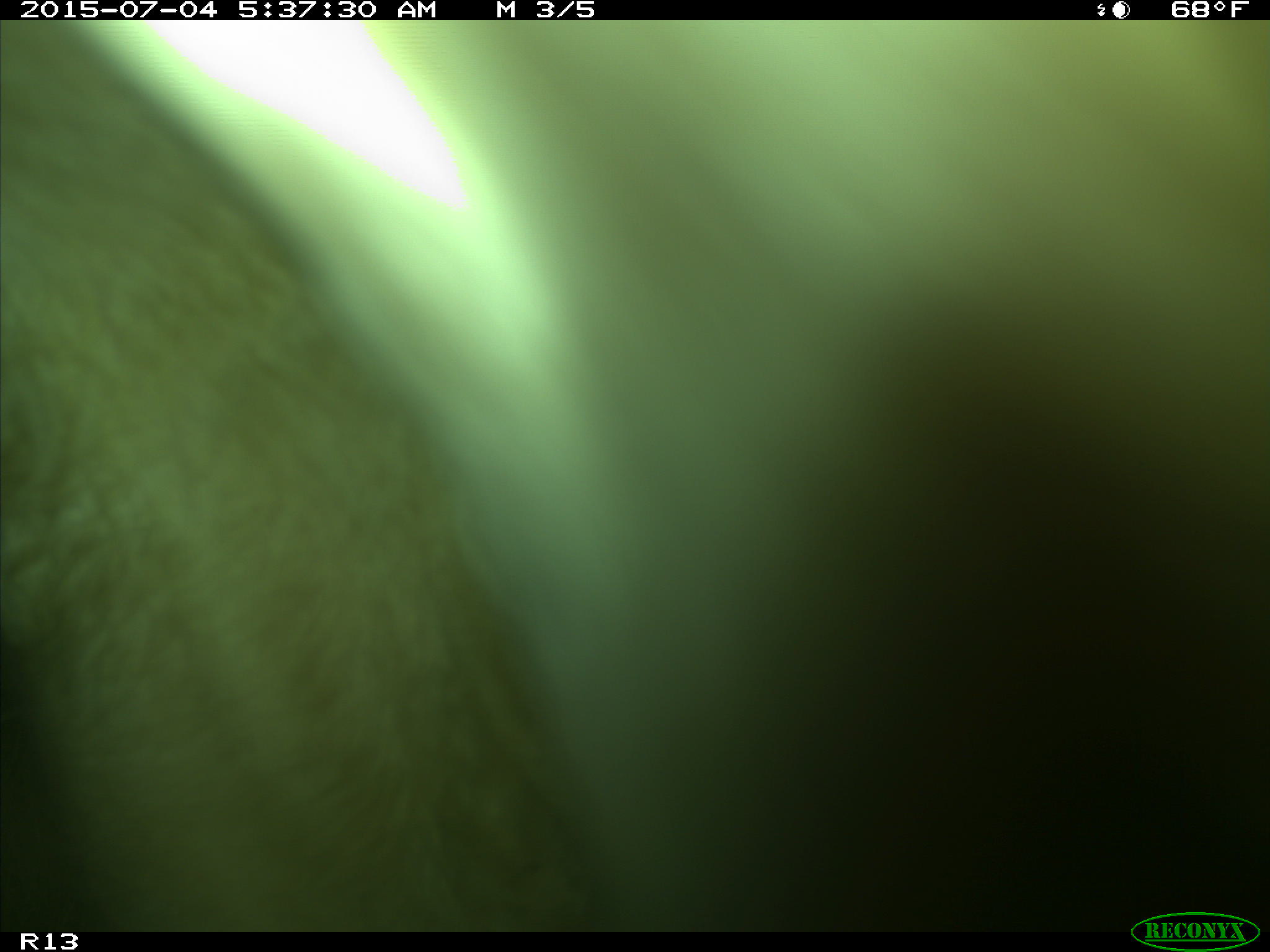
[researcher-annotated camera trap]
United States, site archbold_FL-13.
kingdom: Animalia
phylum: Chordata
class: Mammalia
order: Artiodactyla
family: Bovidae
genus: Bos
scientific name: Bos taurus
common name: domestic cow